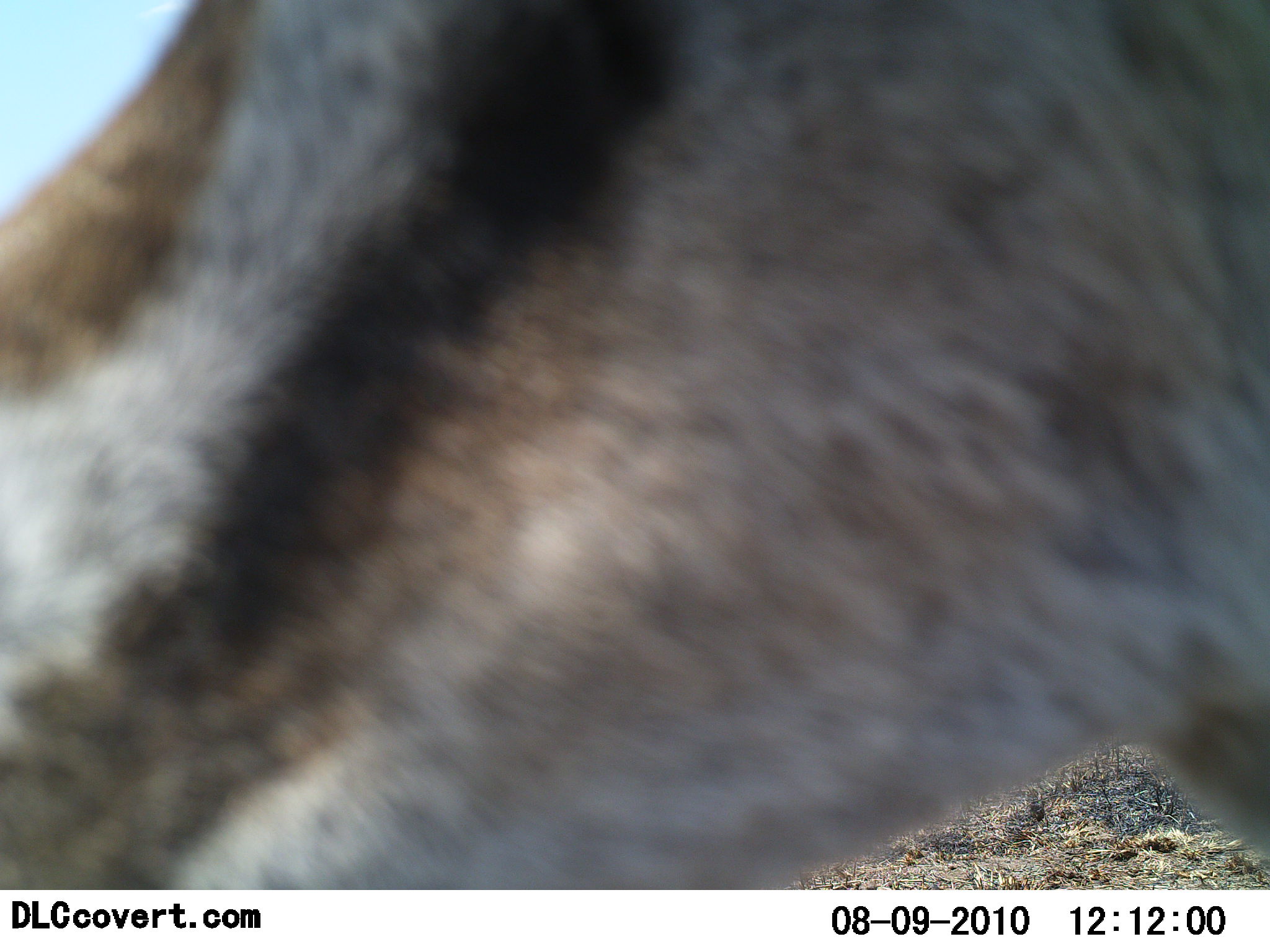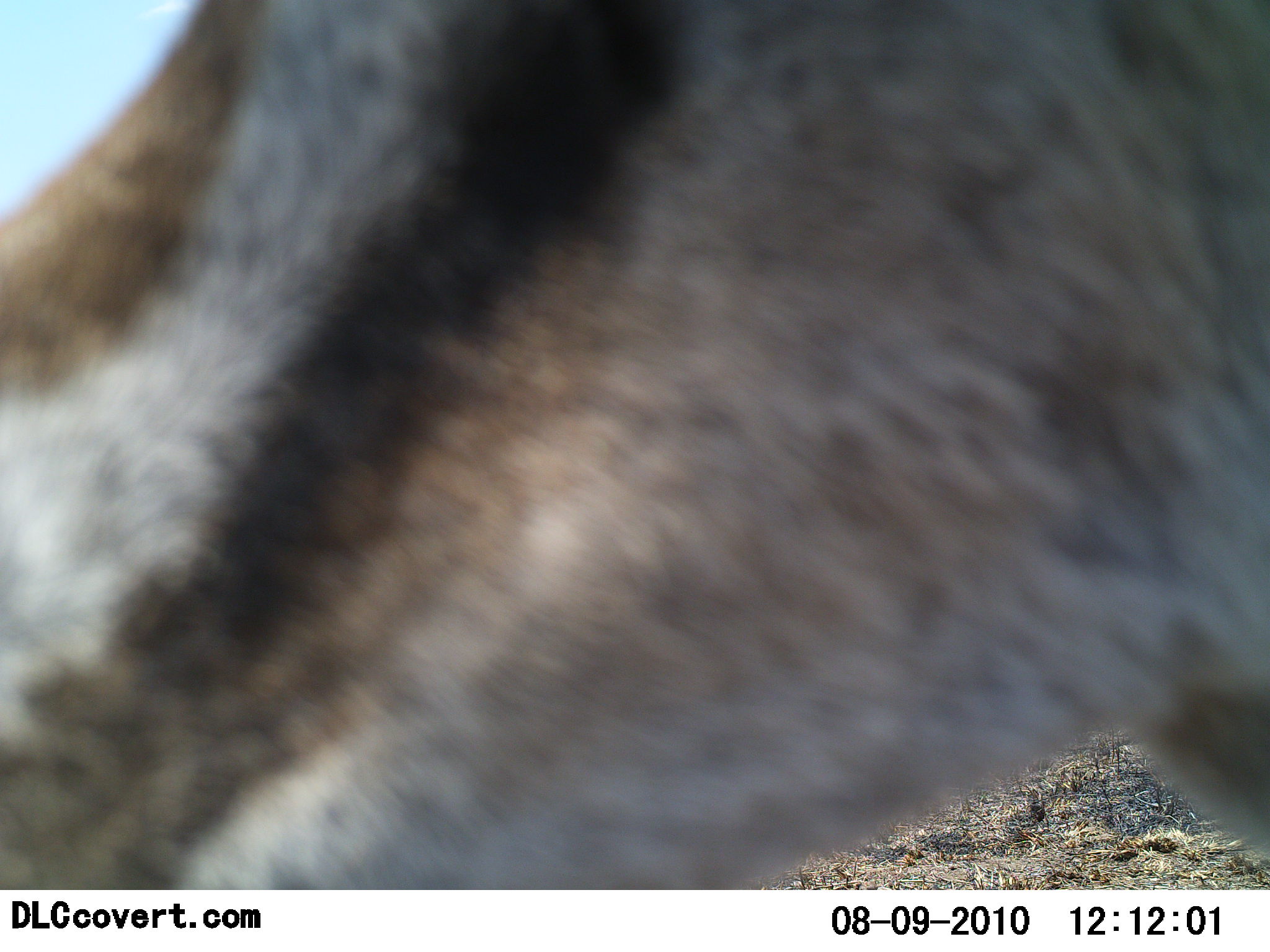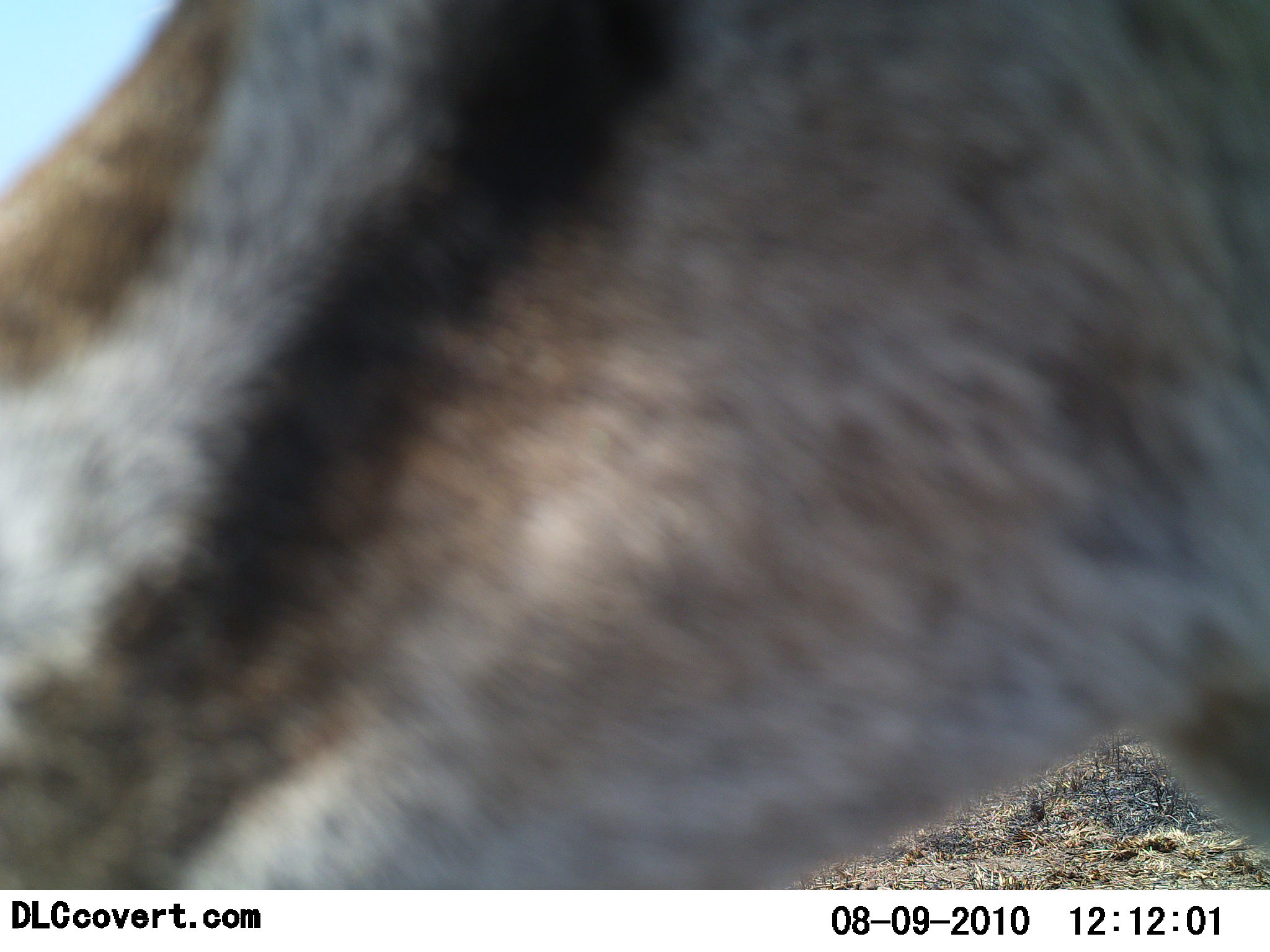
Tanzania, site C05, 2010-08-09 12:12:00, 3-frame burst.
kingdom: Animalia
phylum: Chordata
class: Mammalia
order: Artiodactyla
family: Bovidae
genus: Eudorcas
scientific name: Eudorcas thomsonii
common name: thomson's gazelle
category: gazellethomsons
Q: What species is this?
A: Gazellethomsons (thomson's gazelle) (Eudorcas thomsonii).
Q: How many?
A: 1.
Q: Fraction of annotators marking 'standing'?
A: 86%.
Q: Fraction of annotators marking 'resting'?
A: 7%.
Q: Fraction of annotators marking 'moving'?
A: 7%.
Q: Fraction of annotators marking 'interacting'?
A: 0%.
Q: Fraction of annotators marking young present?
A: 0%.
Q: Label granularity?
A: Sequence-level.